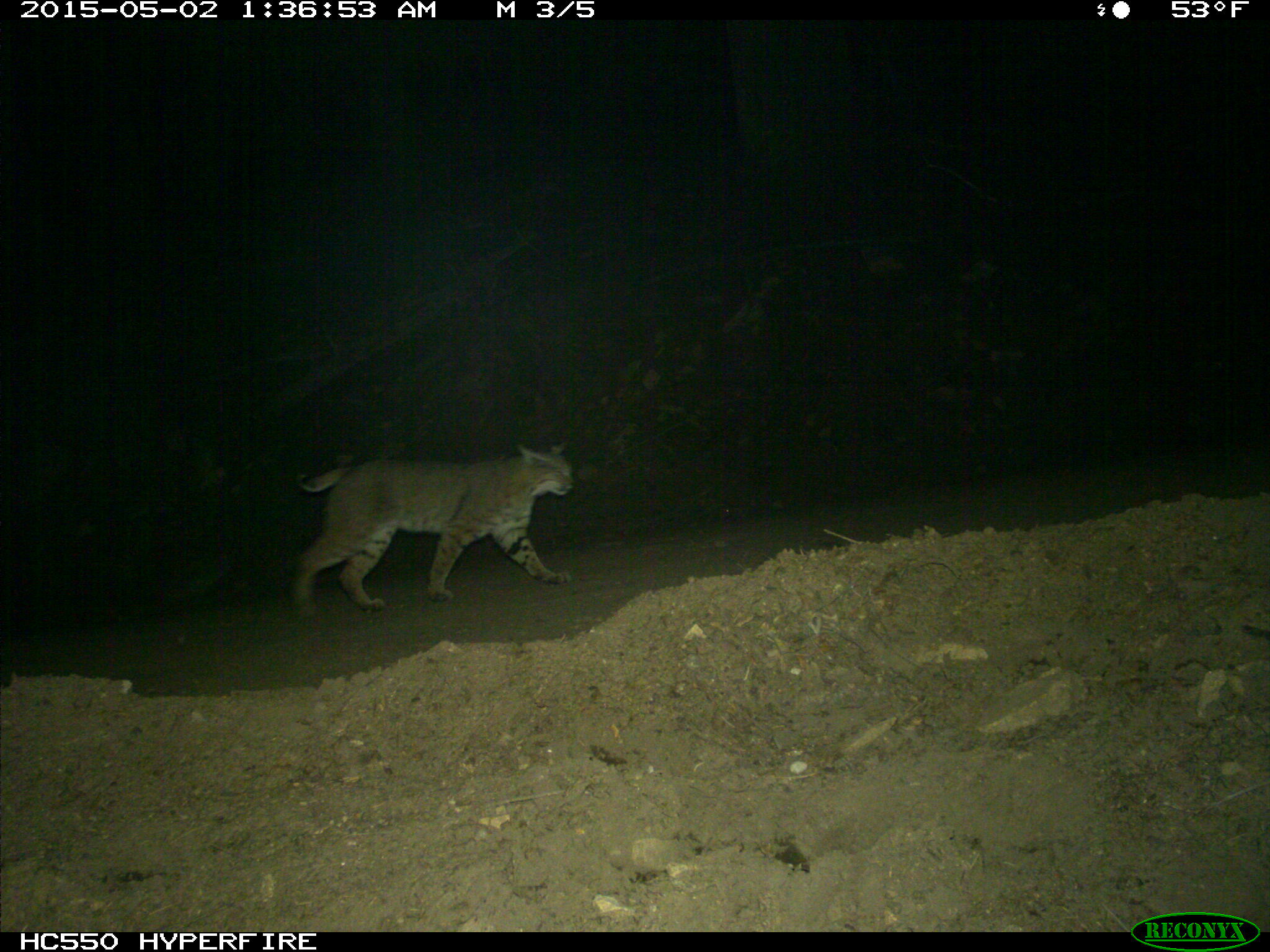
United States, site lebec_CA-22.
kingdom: Animalia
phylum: Chordata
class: Mammalia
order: Carnivora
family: Felidae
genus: Lynx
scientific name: Lynx rufus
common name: bobcat